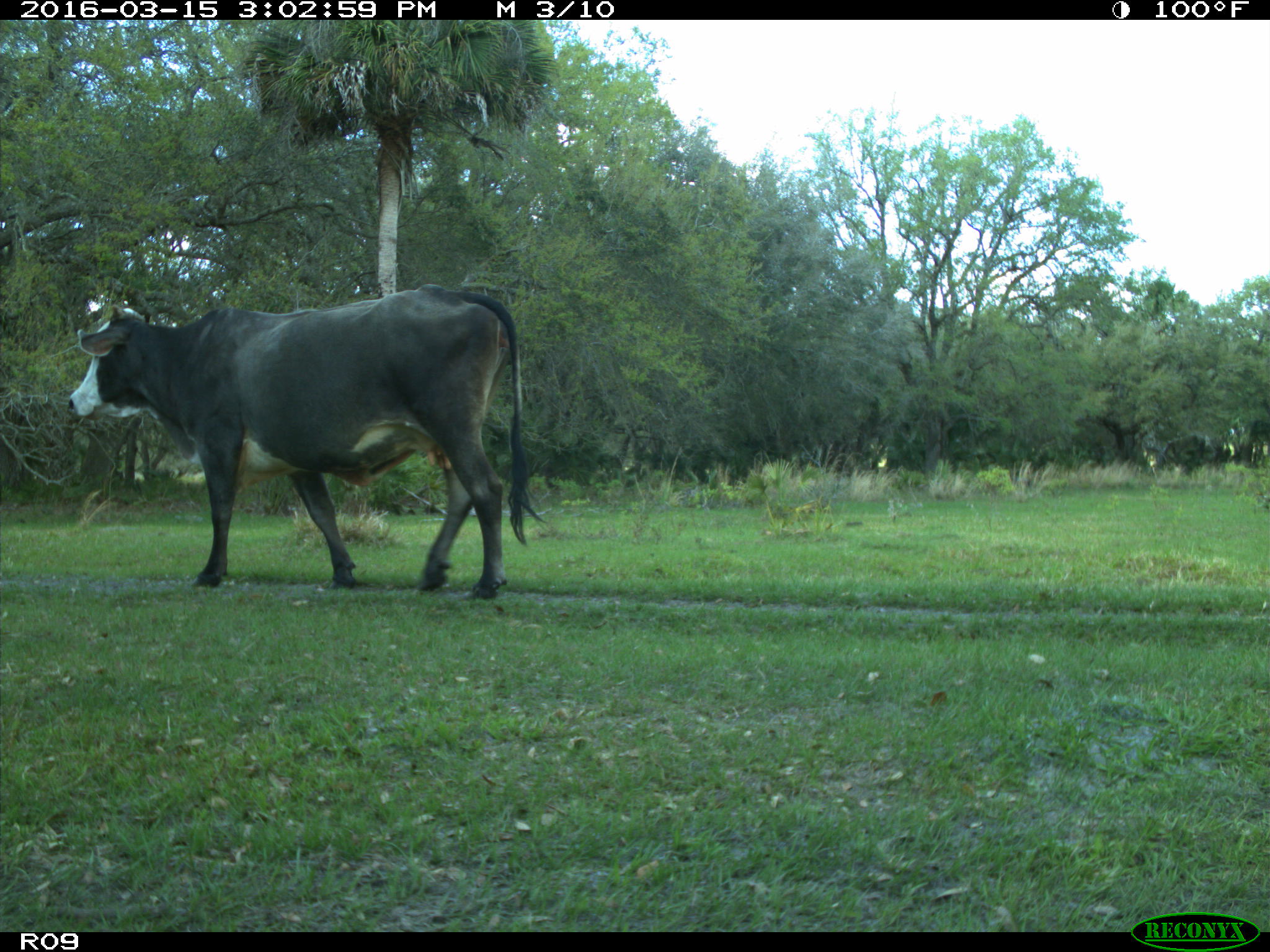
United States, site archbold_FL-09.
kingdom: Animalia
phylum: Chordata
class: Mammalia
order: Artiodactyla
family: Bovidae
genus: Bos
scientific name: Bos taurus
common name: domestic cow